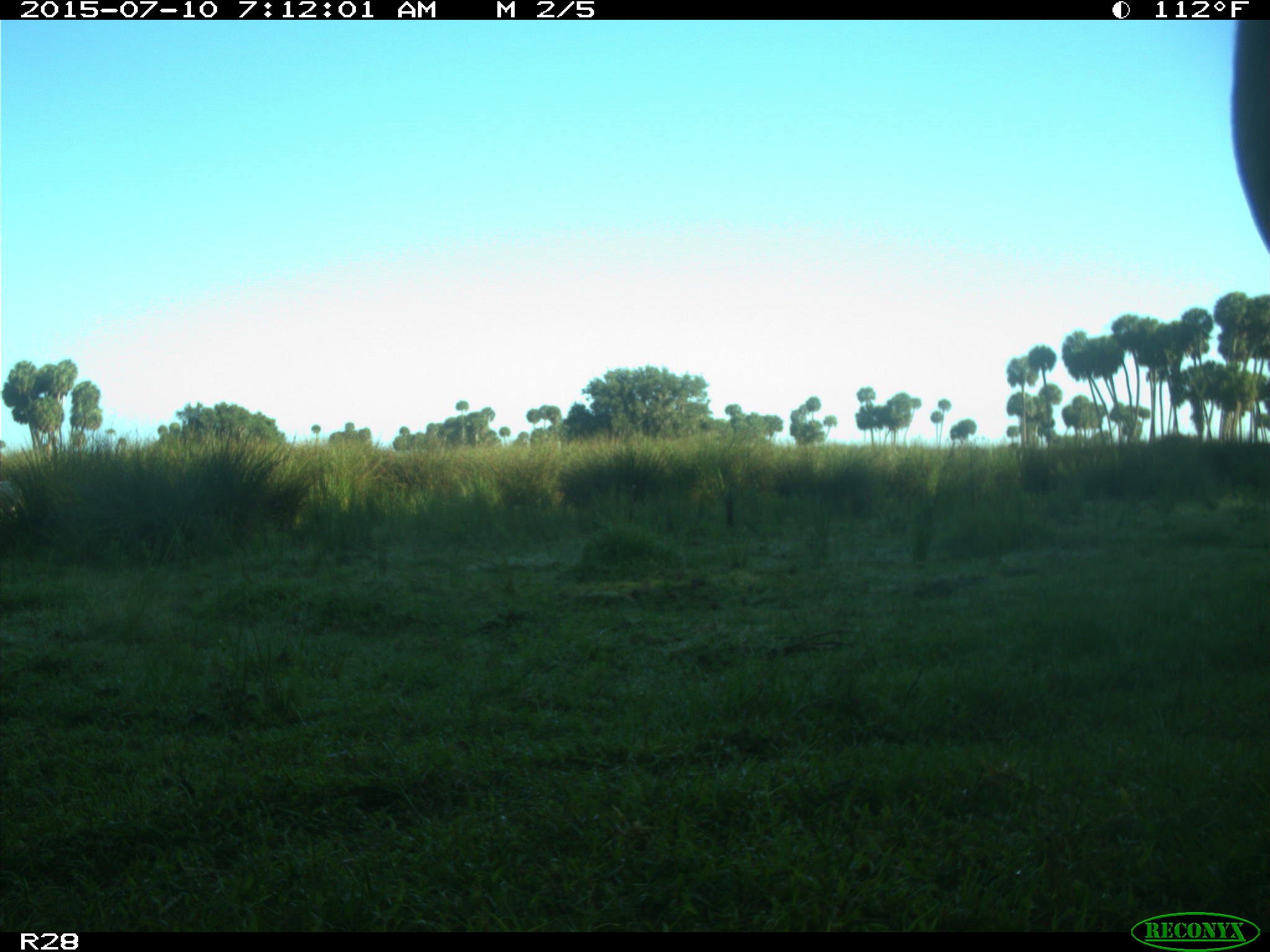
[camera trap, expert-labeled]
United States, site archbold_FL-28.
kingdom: Animalia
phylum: Chordata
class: Mammalia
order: Artiodactyla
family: Bovidae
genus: Bos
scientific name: Bos taurus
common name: domestic cow